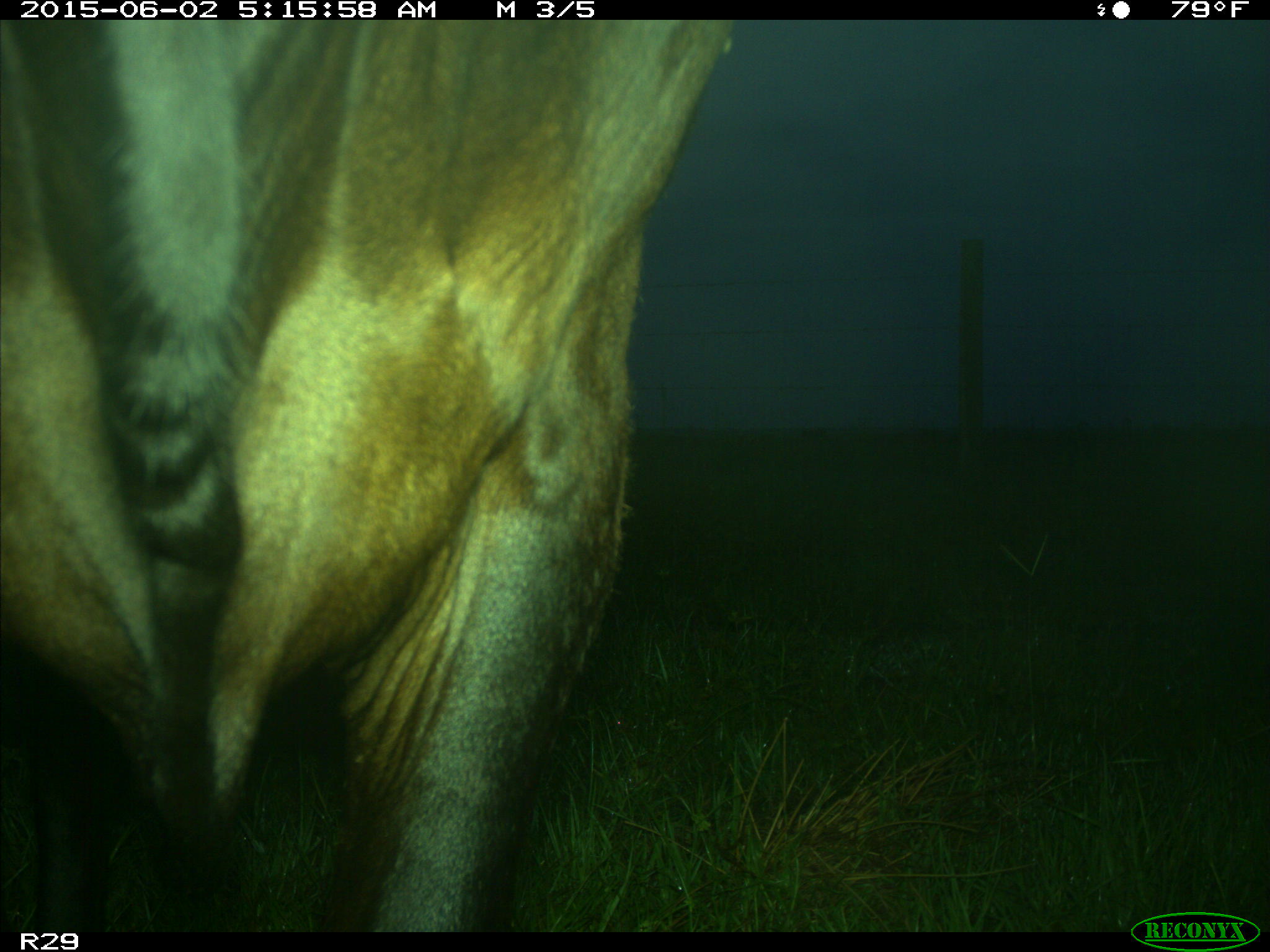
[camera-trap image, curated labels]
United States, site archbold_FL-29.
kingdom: Animalia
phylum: Chordata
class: Mammalia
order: Artiodactyla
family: Bovidae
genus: Bos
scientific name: Bos taurus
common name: domestic cow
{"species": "Bos taurus (domestic cow)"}